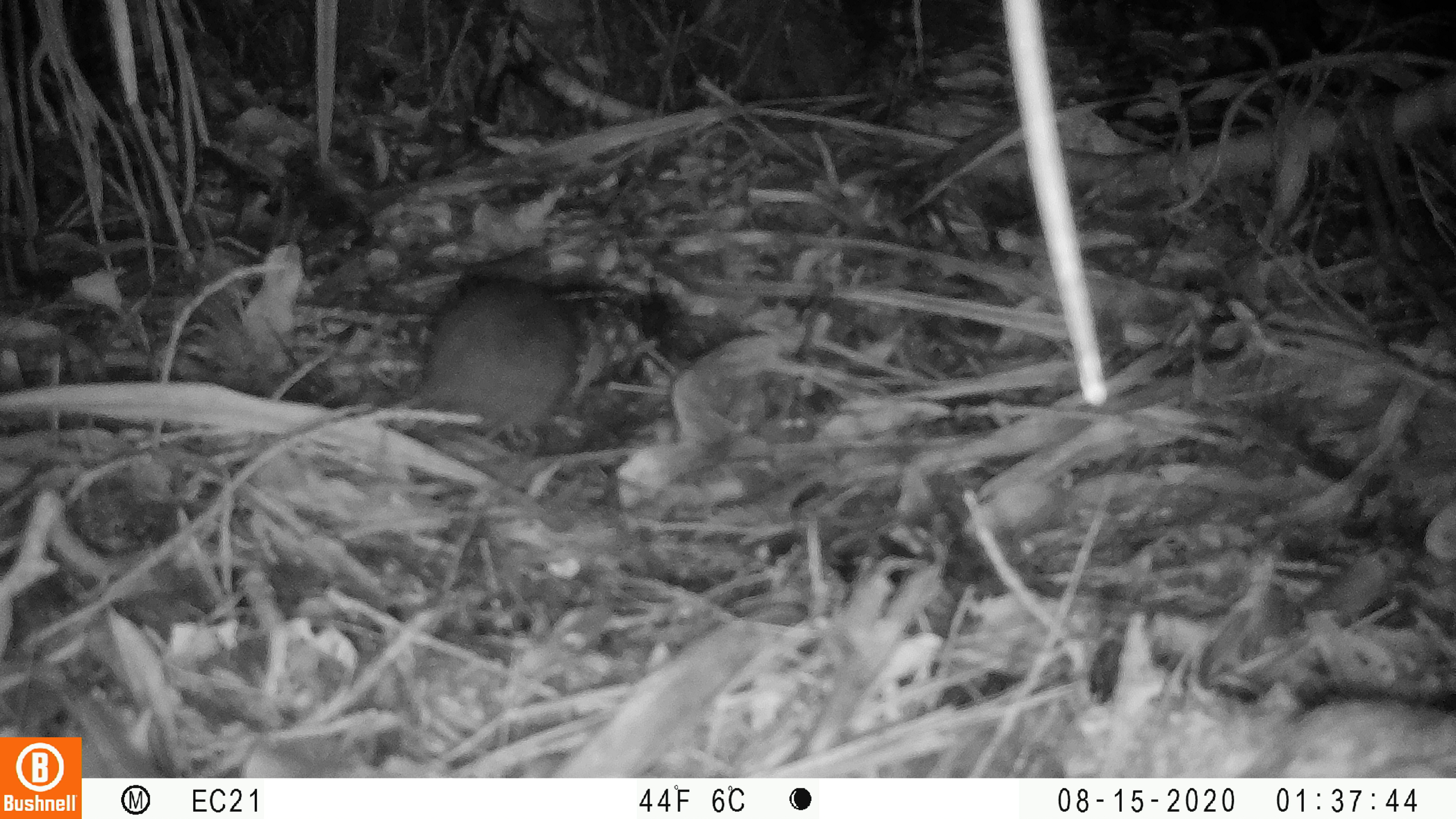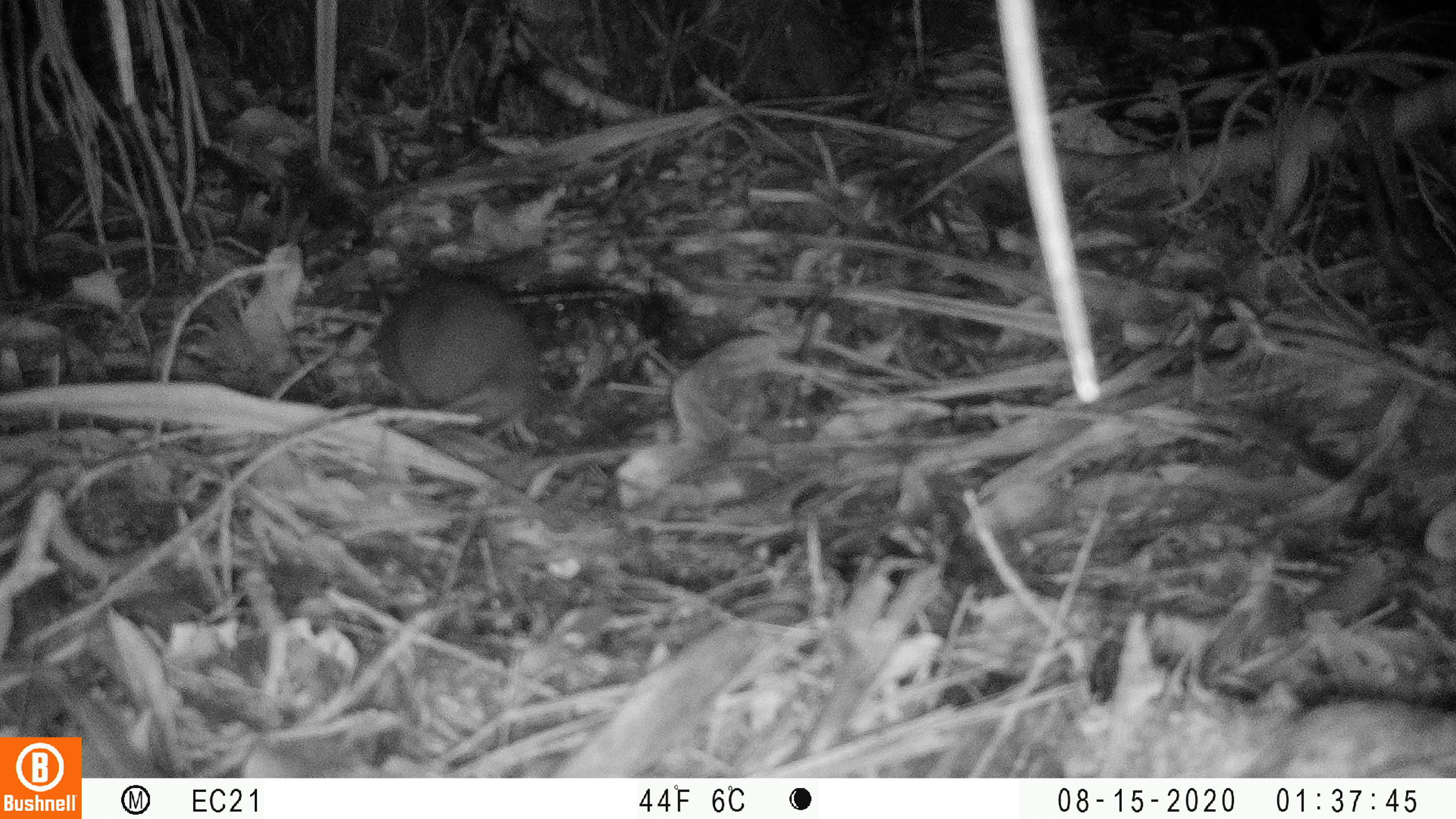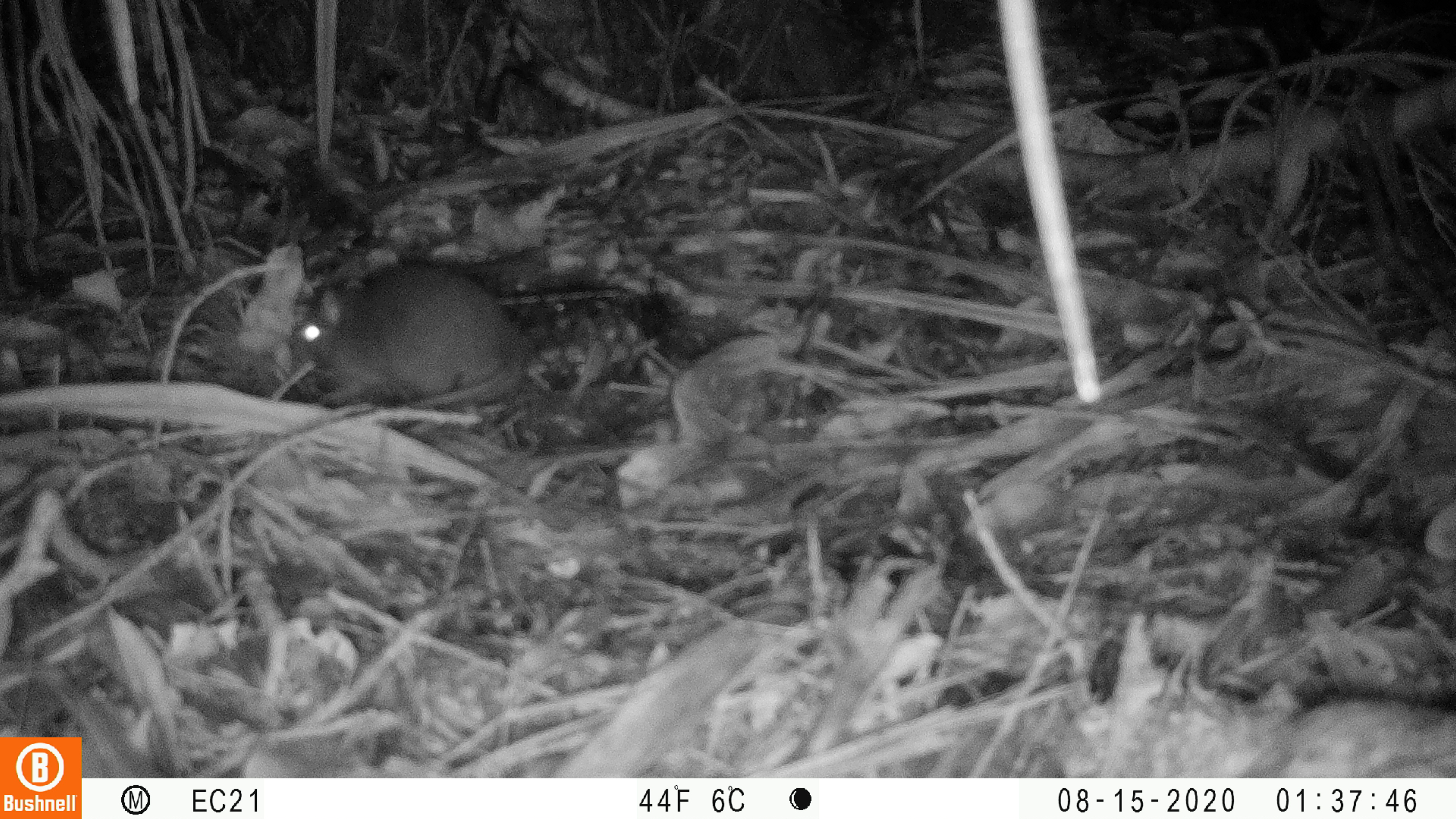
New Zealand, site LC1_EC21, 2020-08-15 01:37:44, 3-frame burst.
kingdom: Animalia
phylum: Chordata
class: Mammalia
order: Rodentia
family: Muridae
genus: Rattus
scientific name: Rattus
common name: rat